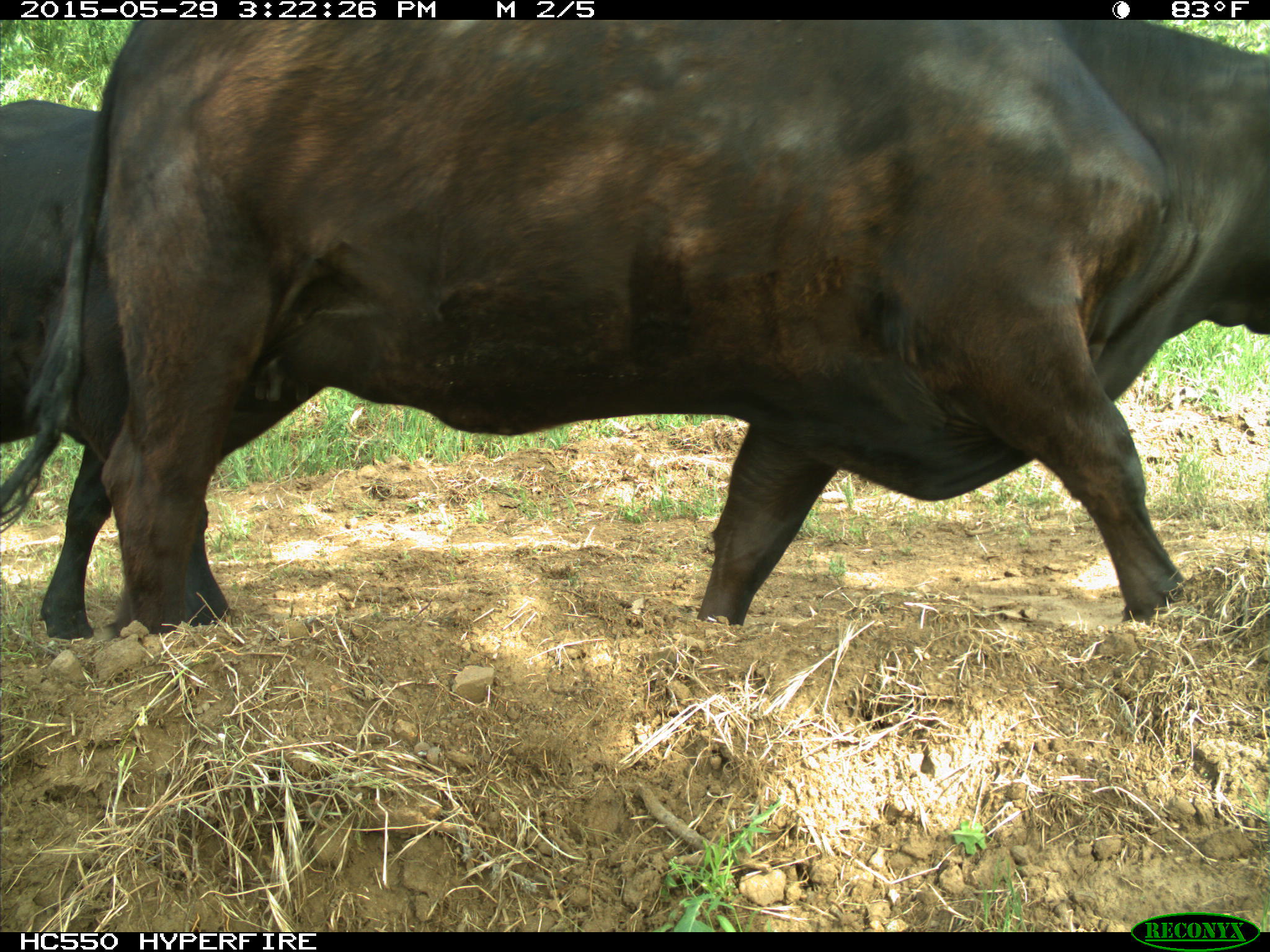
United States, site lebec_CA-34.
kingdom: Animalia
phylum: Chordata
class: Mammalia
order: Artiodactyla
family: Bovidae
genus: Bos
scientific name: Bos taurus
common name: domestic cow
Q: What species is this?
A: Bos taurus (domestic cow).